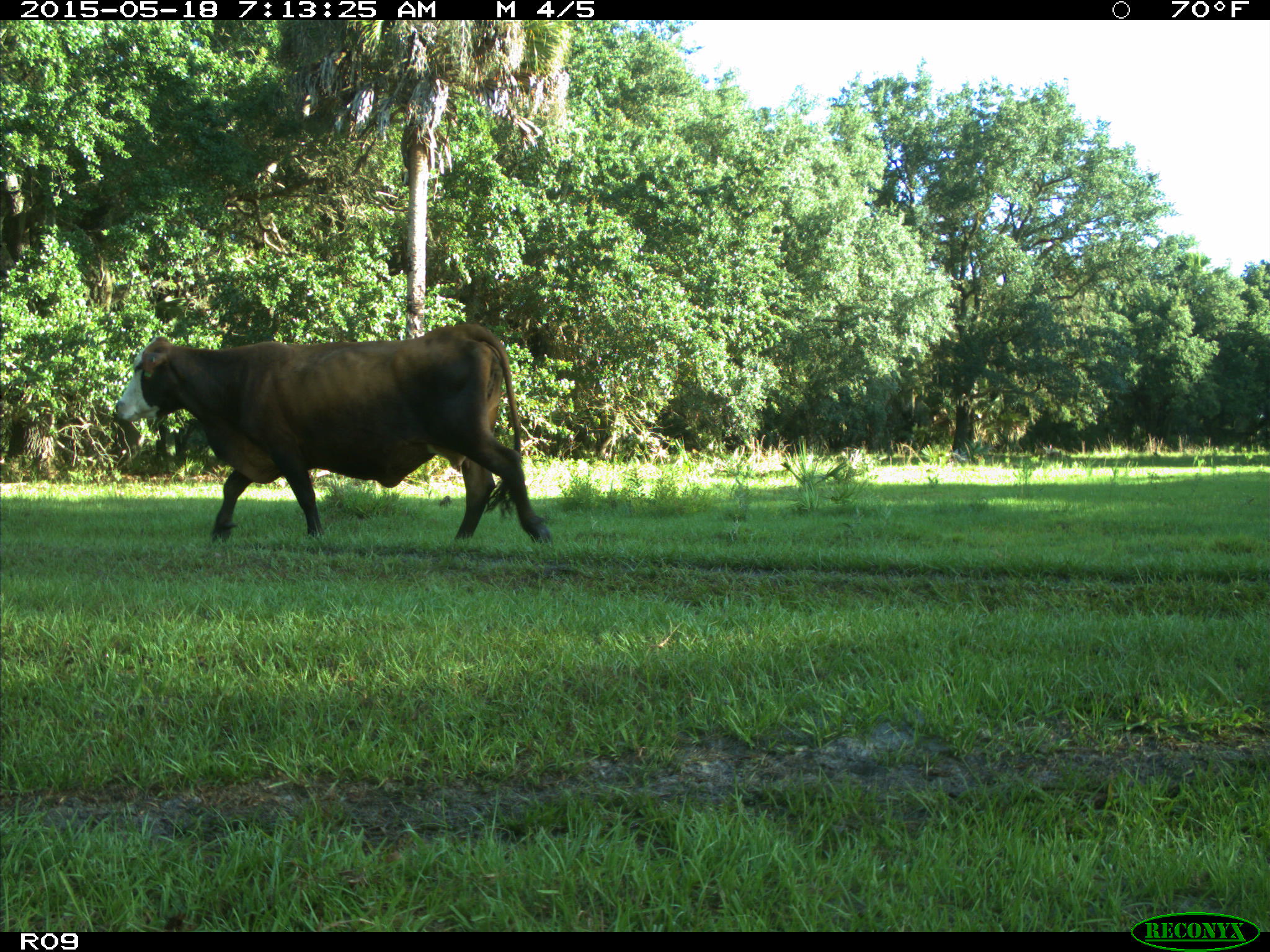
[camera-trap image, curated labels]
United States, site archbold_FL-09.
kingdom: Animalia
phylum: Chordata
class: Mammalia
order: Artiodactyla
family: Bovidae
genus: Bos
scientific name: Bos taurus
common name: domestic cow